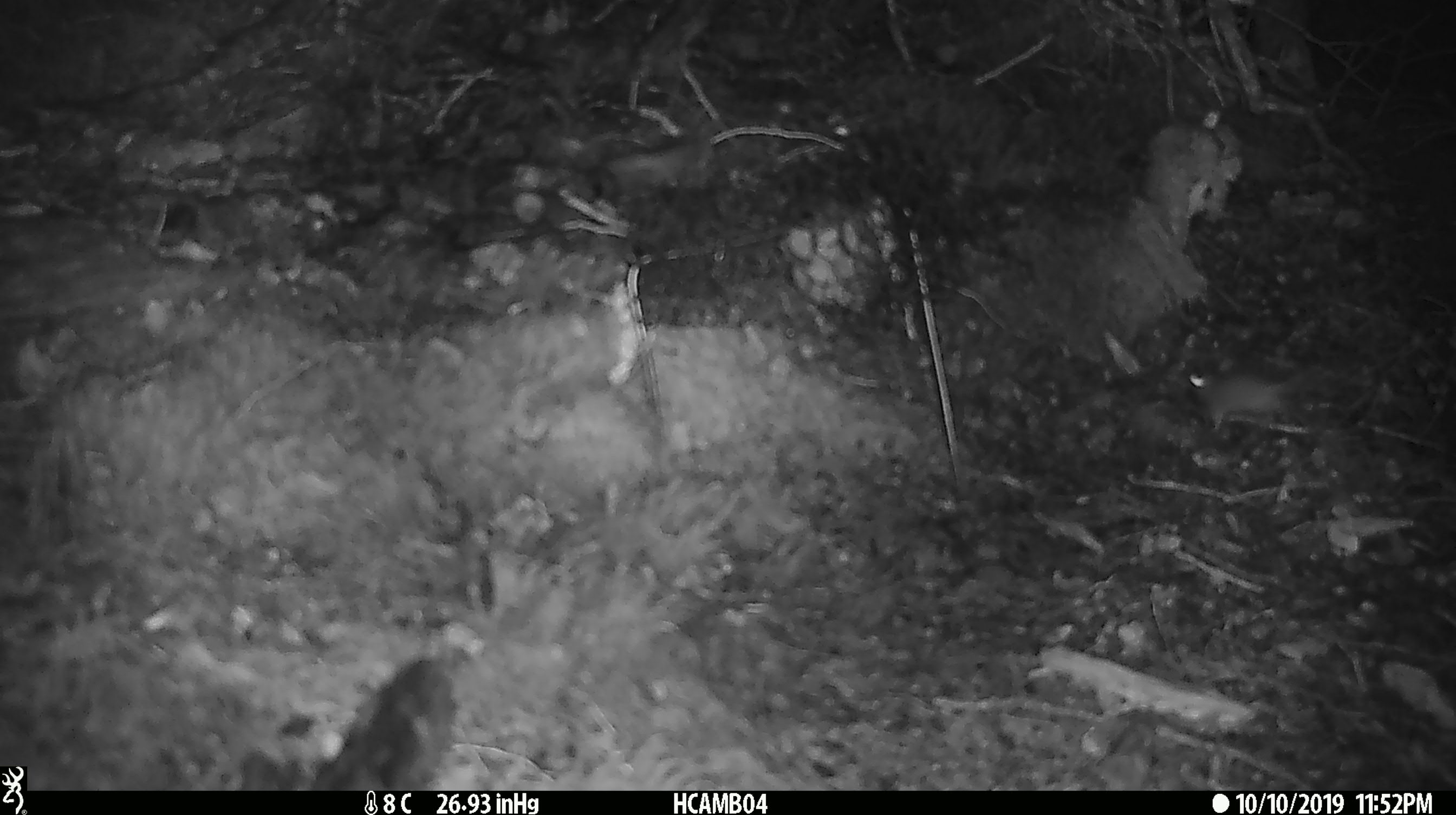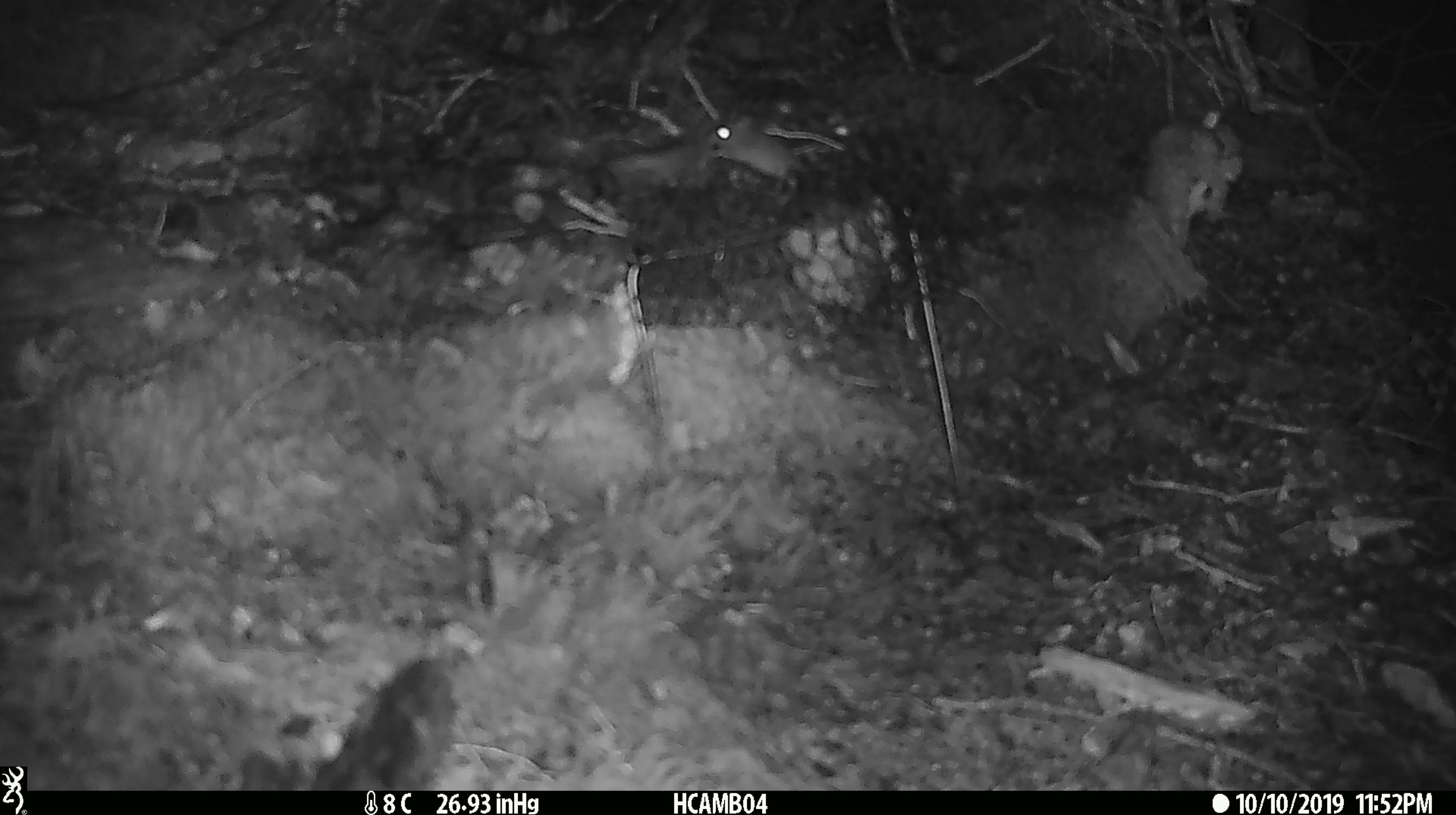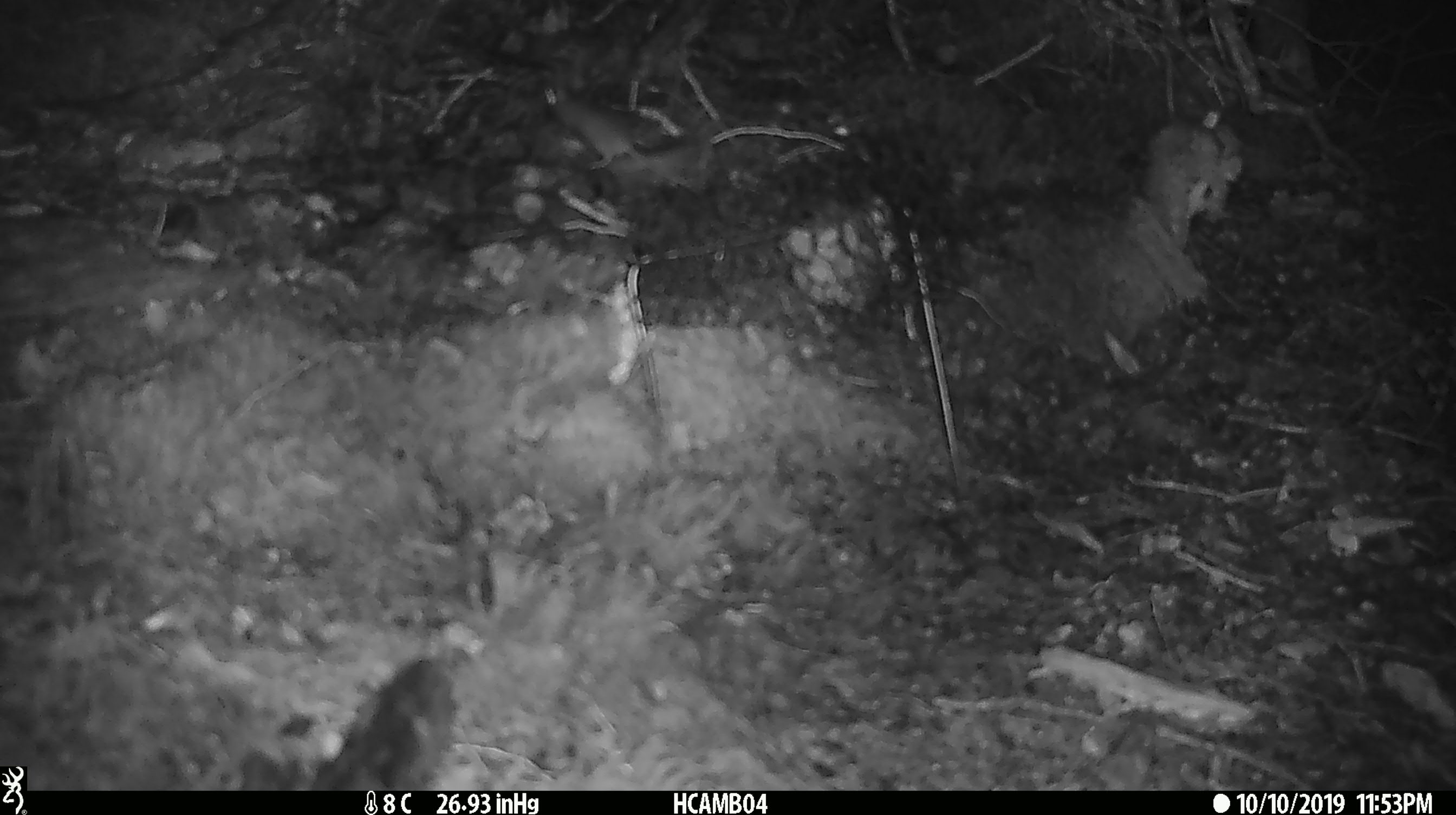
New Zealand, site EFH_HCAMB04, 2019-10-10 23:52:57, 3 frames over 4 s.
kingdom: Animalia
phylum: Chordata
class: Mammalia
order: Rodentia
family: Muridae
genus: Mus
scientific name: Mus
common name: mouse